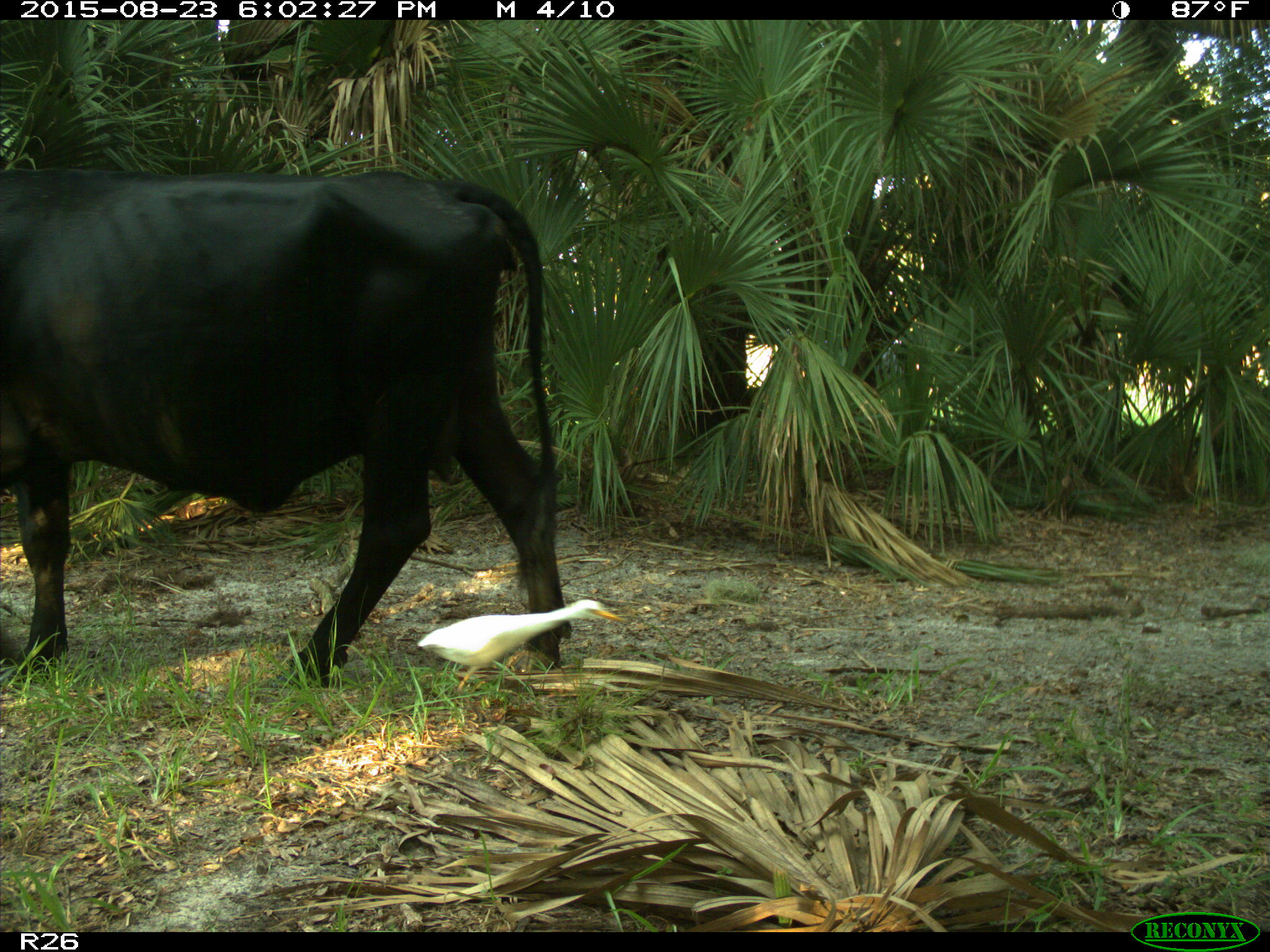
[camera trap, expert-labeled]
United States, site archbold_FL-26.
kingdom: Animalia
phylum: Chordata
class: Mammalia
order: Artiodactyla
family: Bovidae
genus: Bos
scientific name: Bos taurus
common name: domestic cow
Bos taurus (domestic cow).